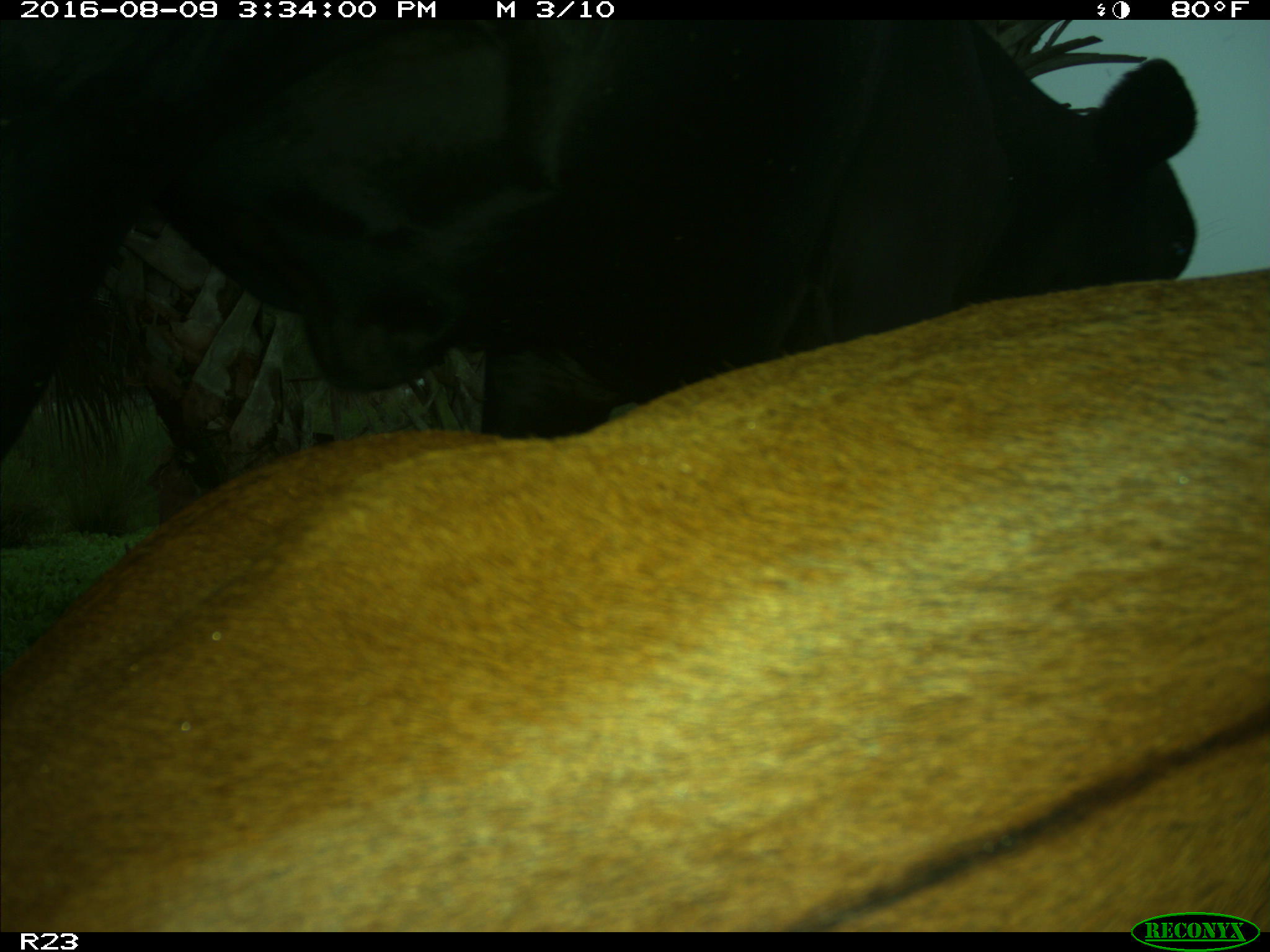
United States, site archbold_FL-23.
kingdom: Animalia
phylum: Chordata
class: Mammalia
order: Artiodactyla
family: Bovidae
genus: Bos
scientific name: Bos taurus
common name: domestic cow